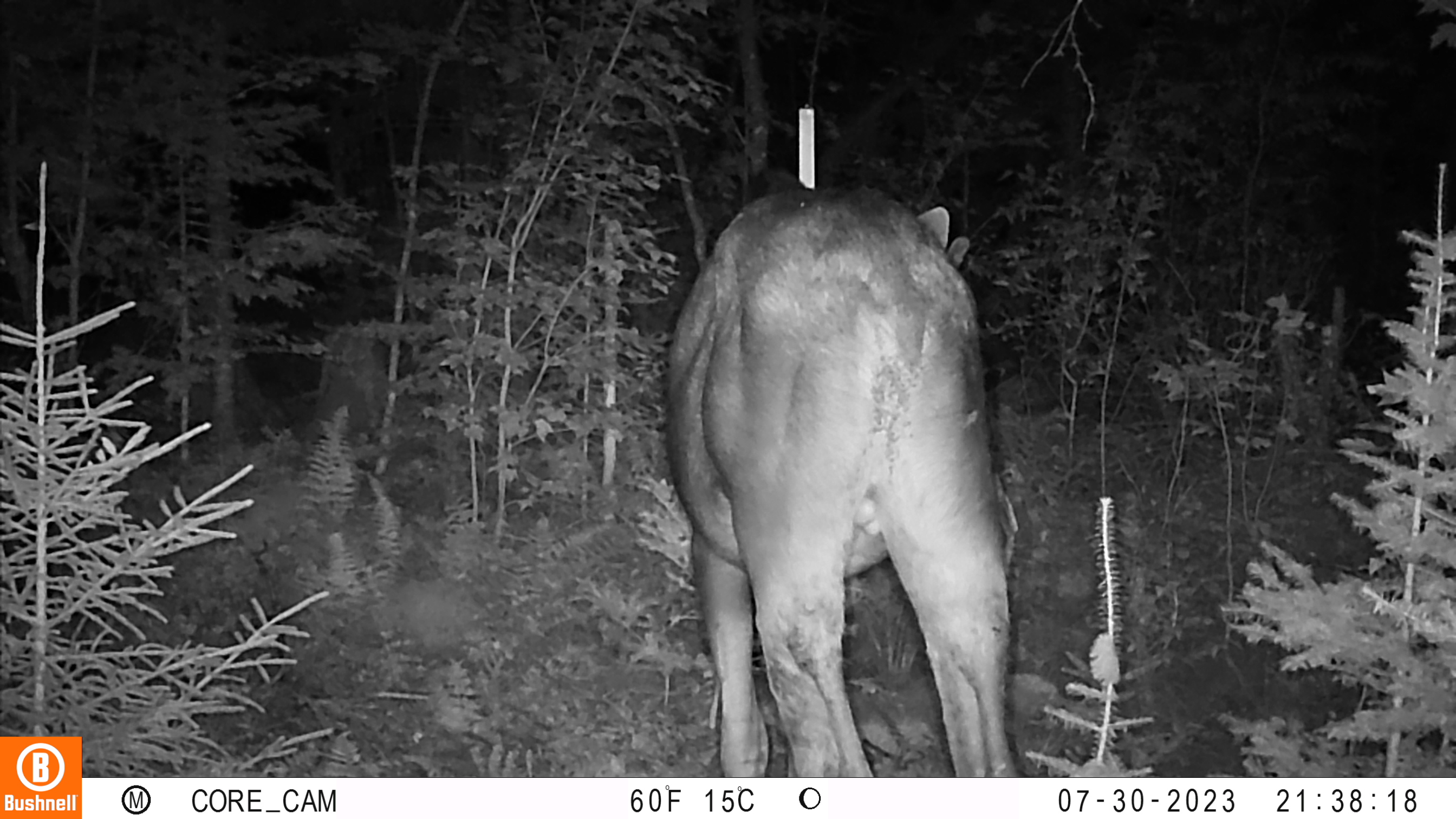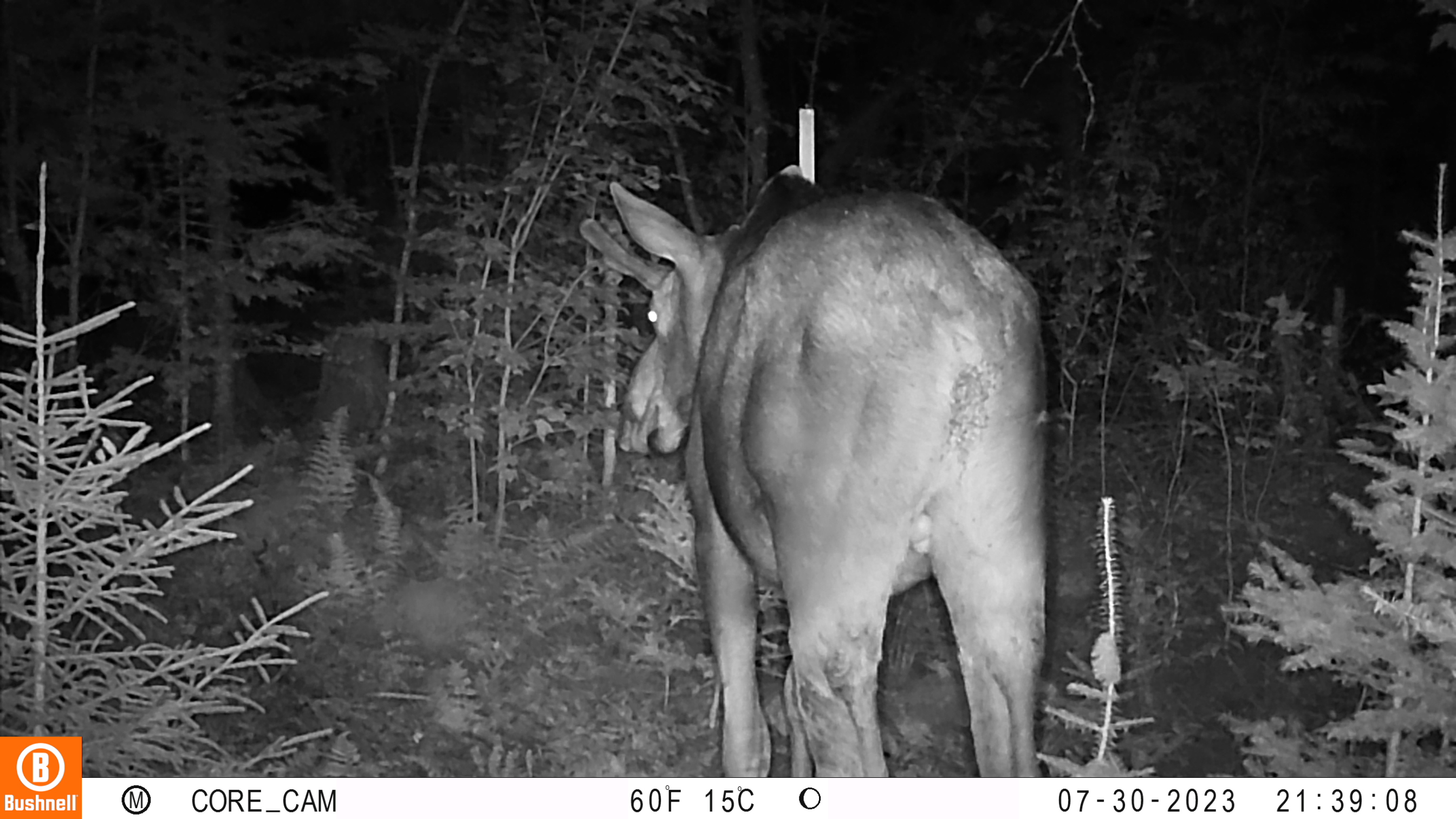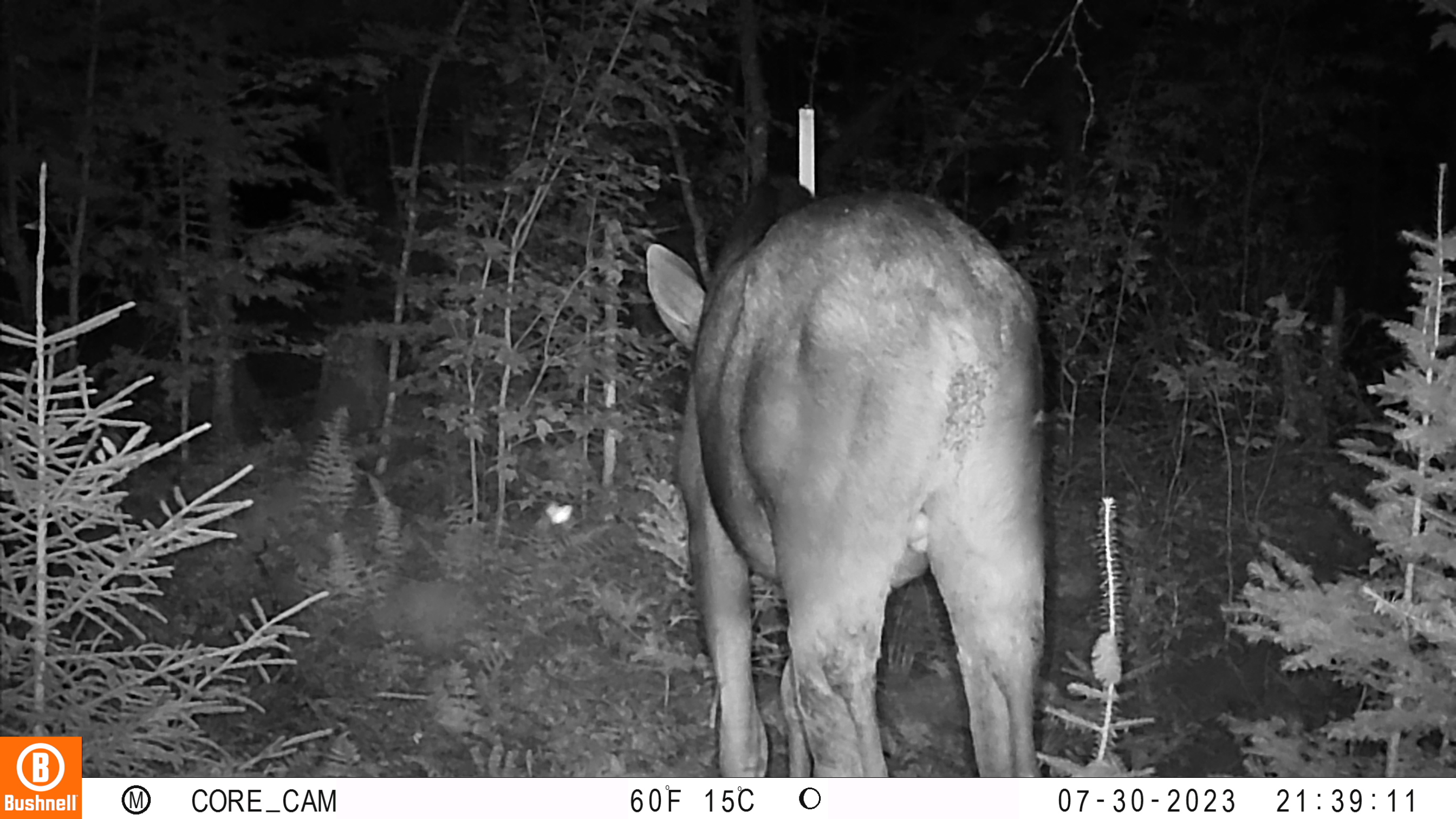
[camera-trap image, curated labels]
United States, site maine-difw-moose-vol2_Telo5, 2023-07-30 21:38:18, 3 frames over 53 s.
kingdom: Animalia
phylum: Chordata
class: Mammalia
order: Artiodactyla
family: Cervidae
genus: Odocoileus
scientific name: Odocoileus virginianus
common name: white-tailed deer